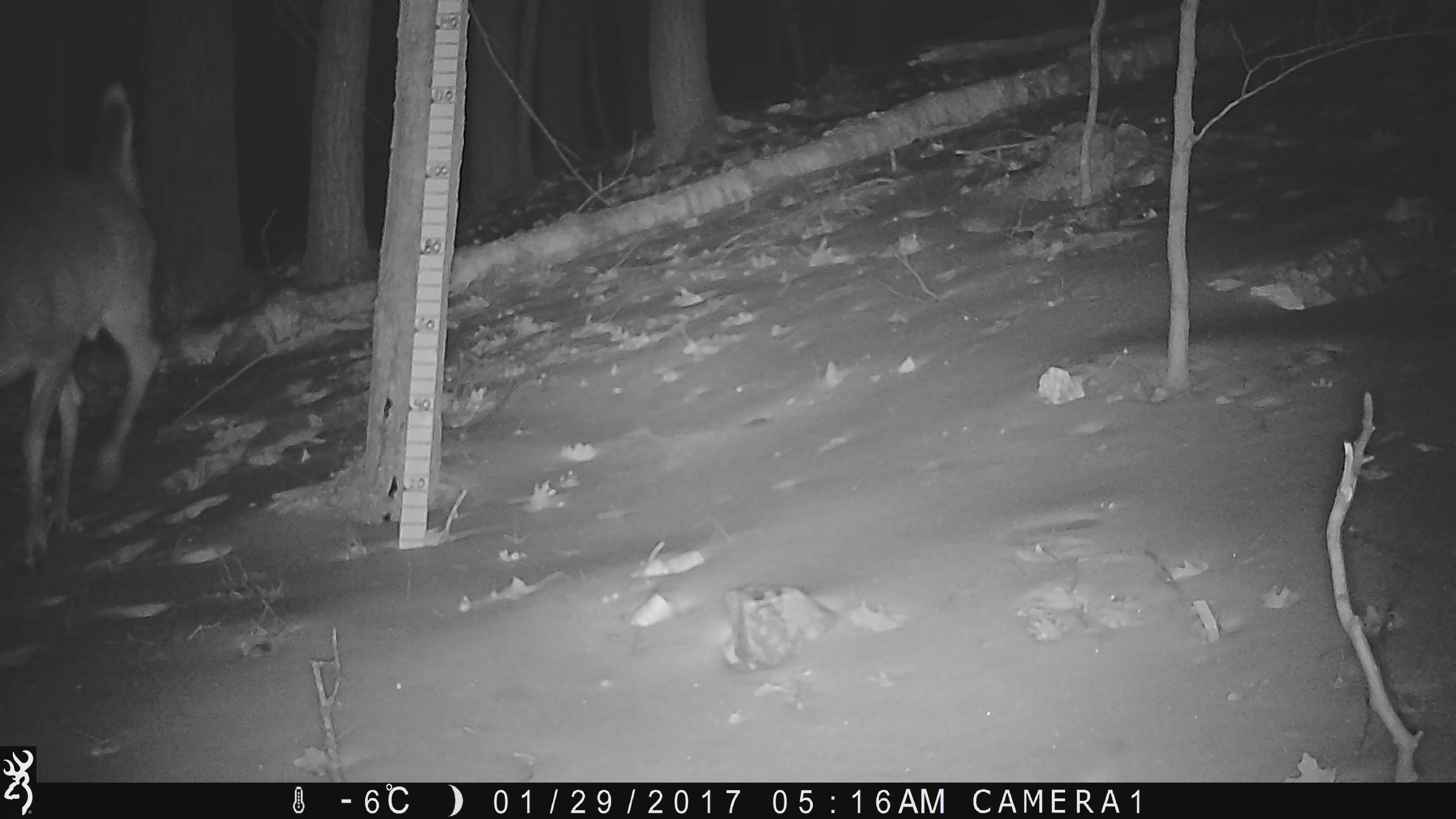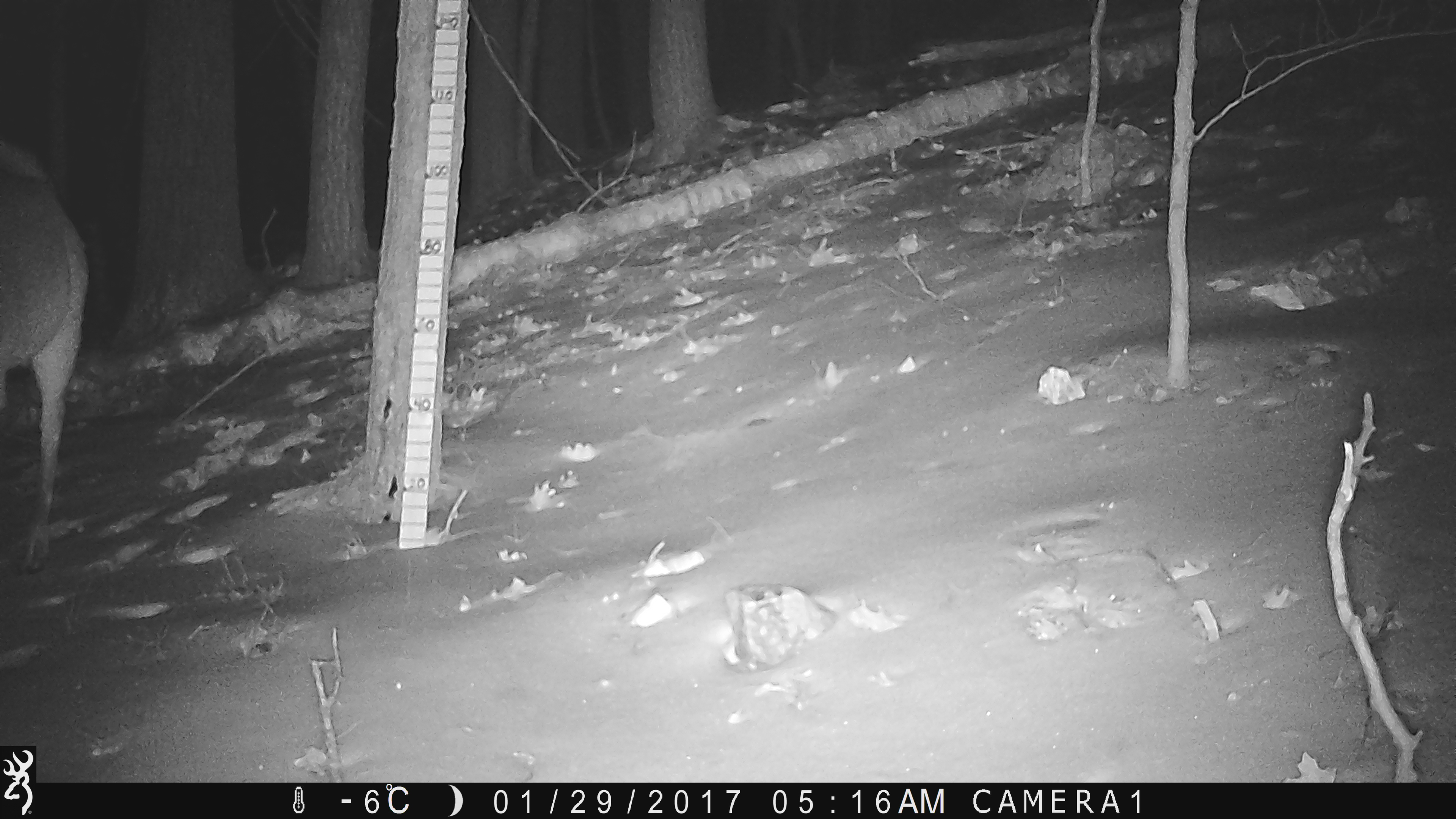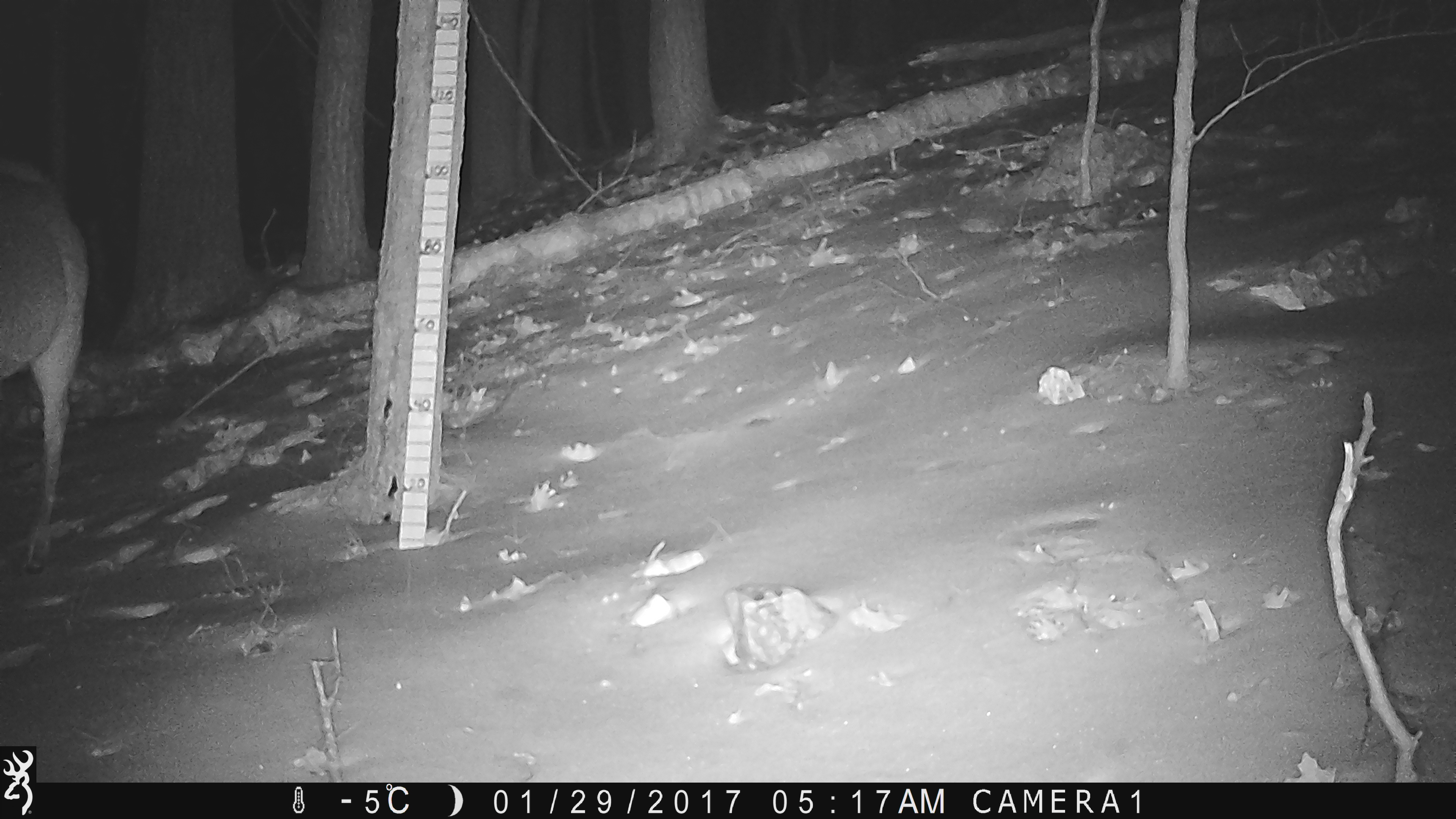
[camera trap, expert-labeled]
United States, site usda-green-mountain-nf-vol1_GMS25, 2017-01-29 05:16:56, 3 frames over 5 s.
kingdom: Animalia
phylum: Chordata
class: Mammalia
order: Artiodactyla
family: Cervidae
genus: Odocoileus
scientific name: Odocoileus virginianus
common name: white-tailed deer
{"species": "white-tailed deer (Odocoileus virginianus)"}